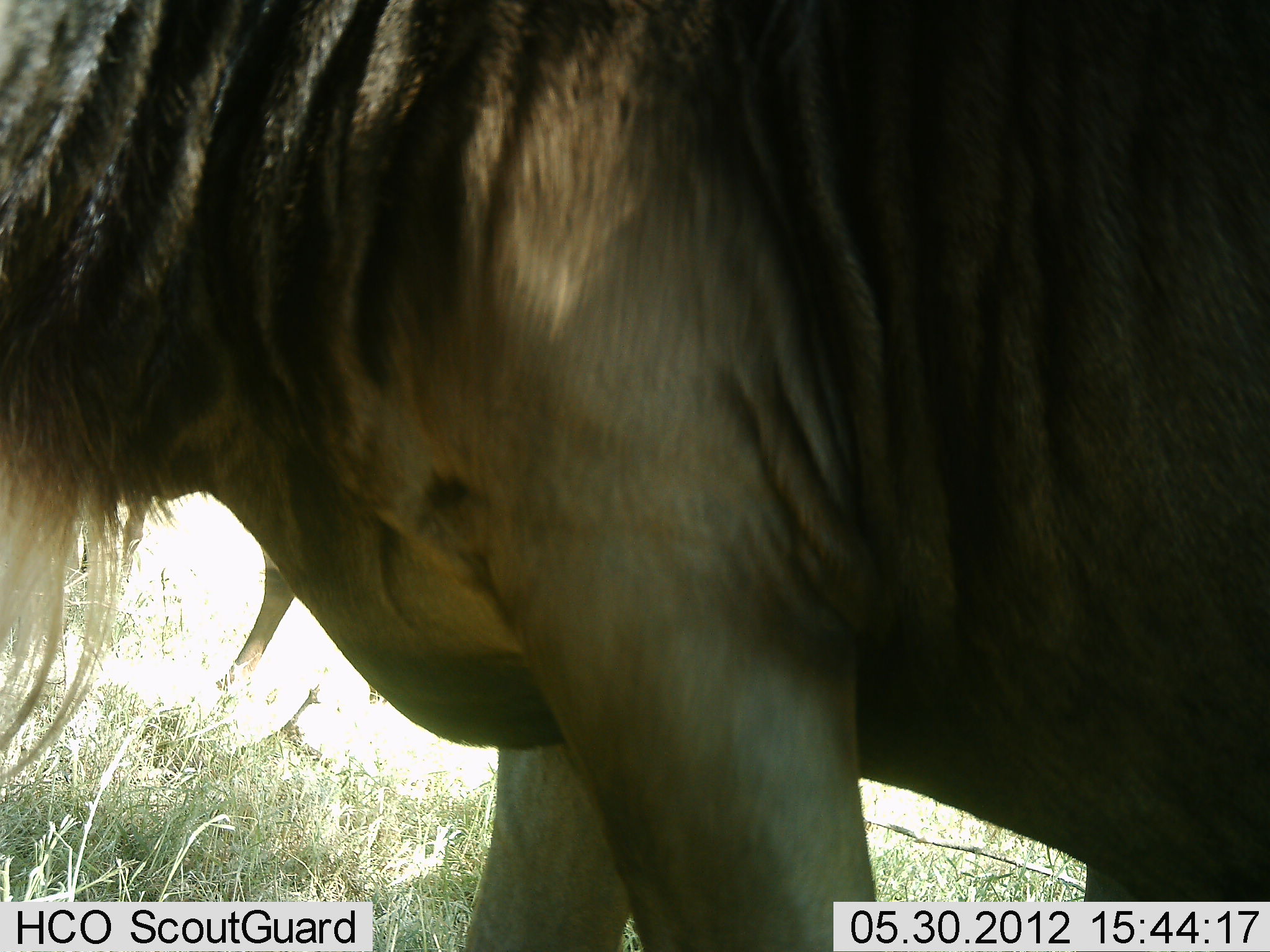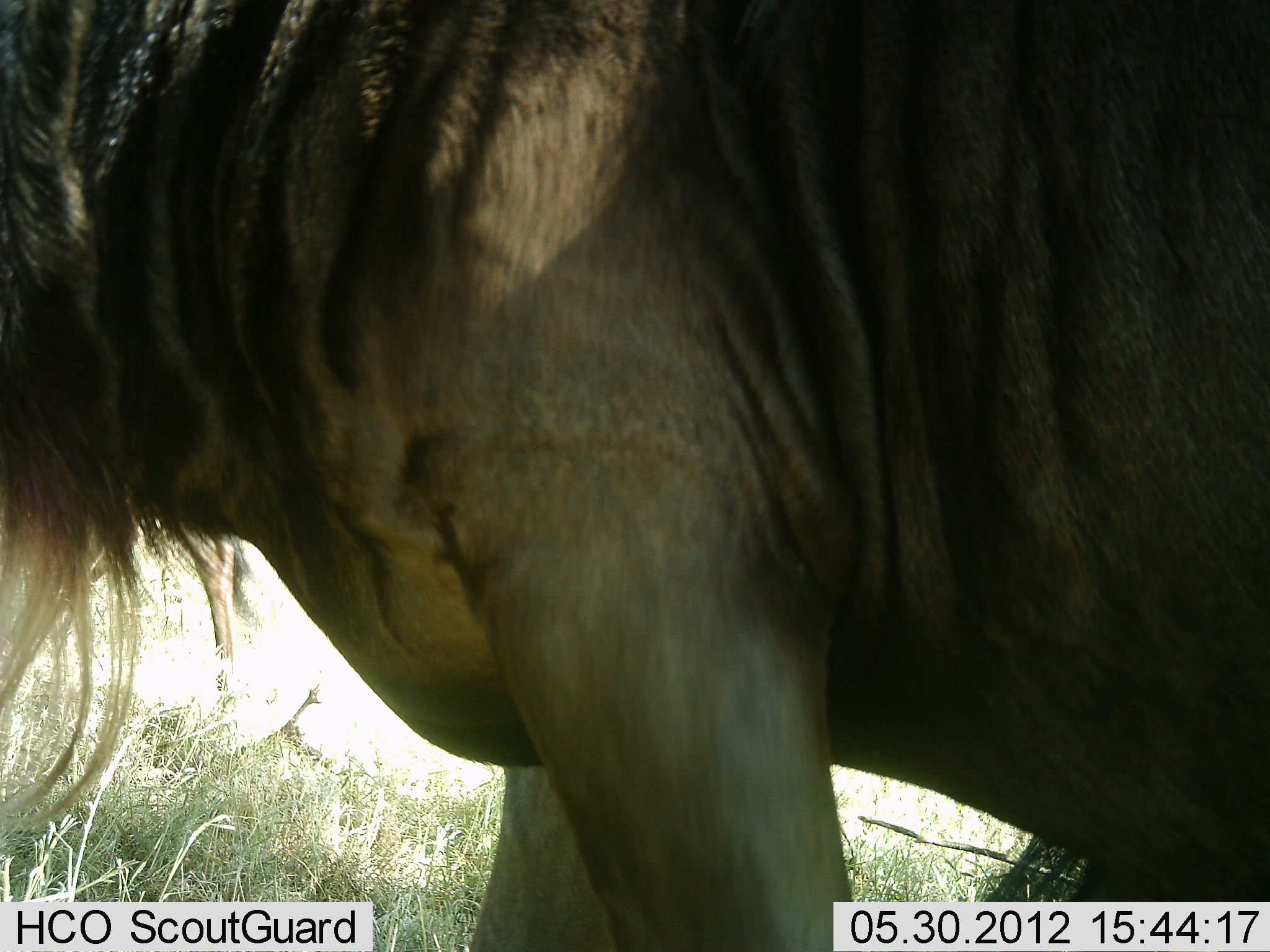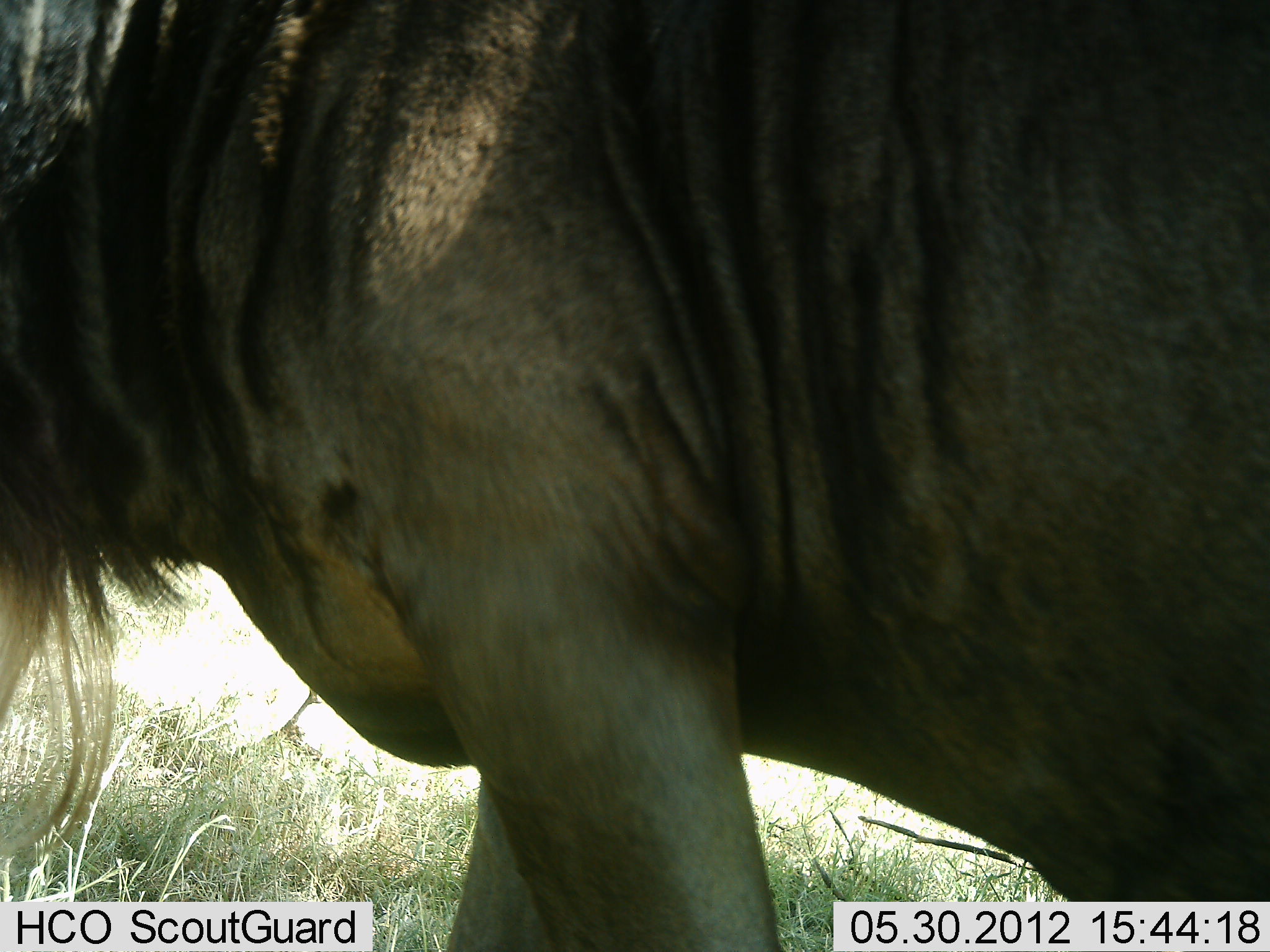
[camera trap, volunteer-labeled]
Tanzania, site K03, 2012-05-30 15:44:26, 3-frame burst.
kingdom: Animalia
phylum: Chordata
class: Mammalia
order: Artiodactyla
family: Bovidae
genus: Connochaetes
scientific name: Connochaetes taurinus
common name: blue wildebeest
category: wildebeest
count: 1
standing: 90%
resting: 0%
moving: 10%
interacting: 0%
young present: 0%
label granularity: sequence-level